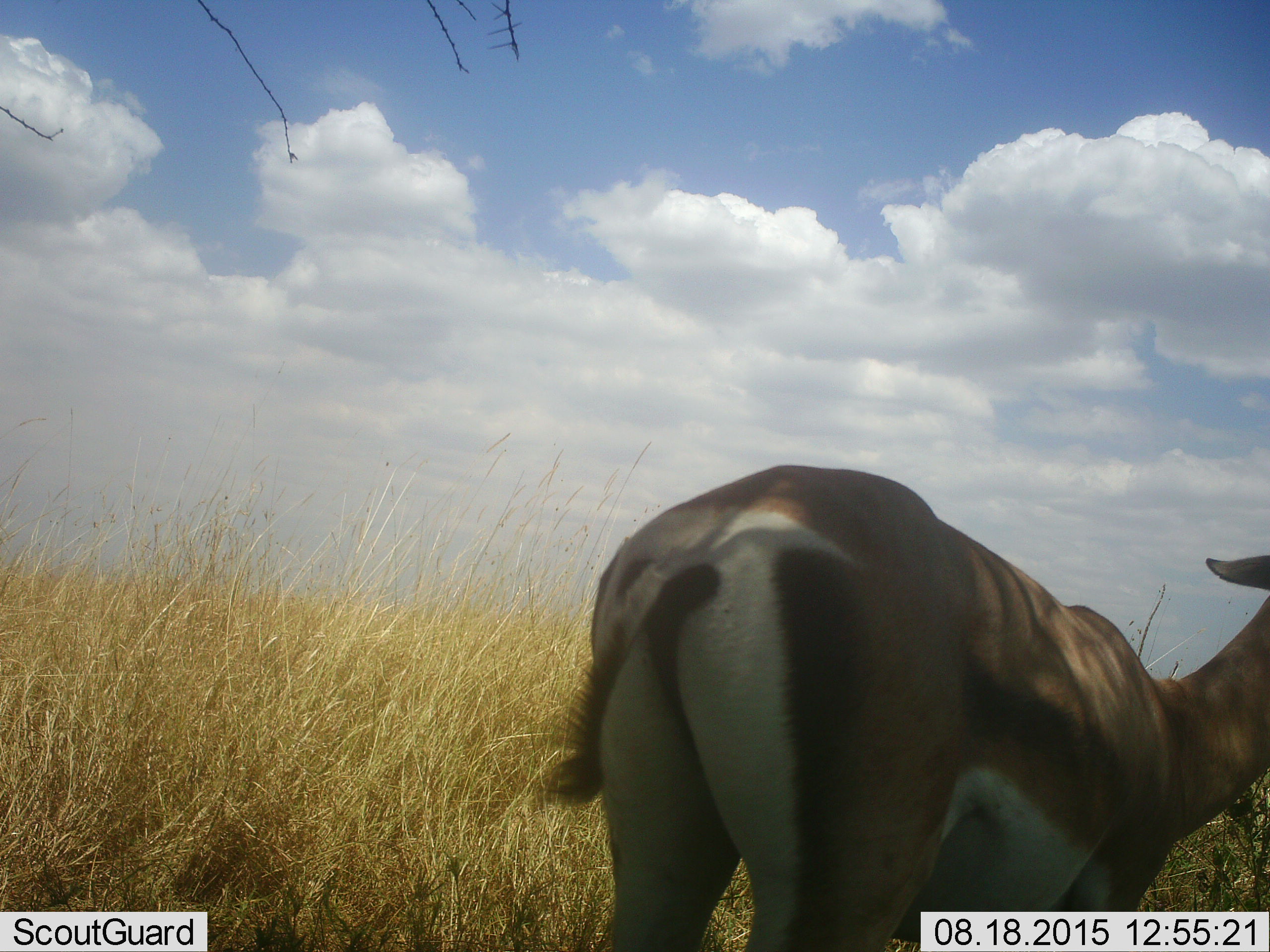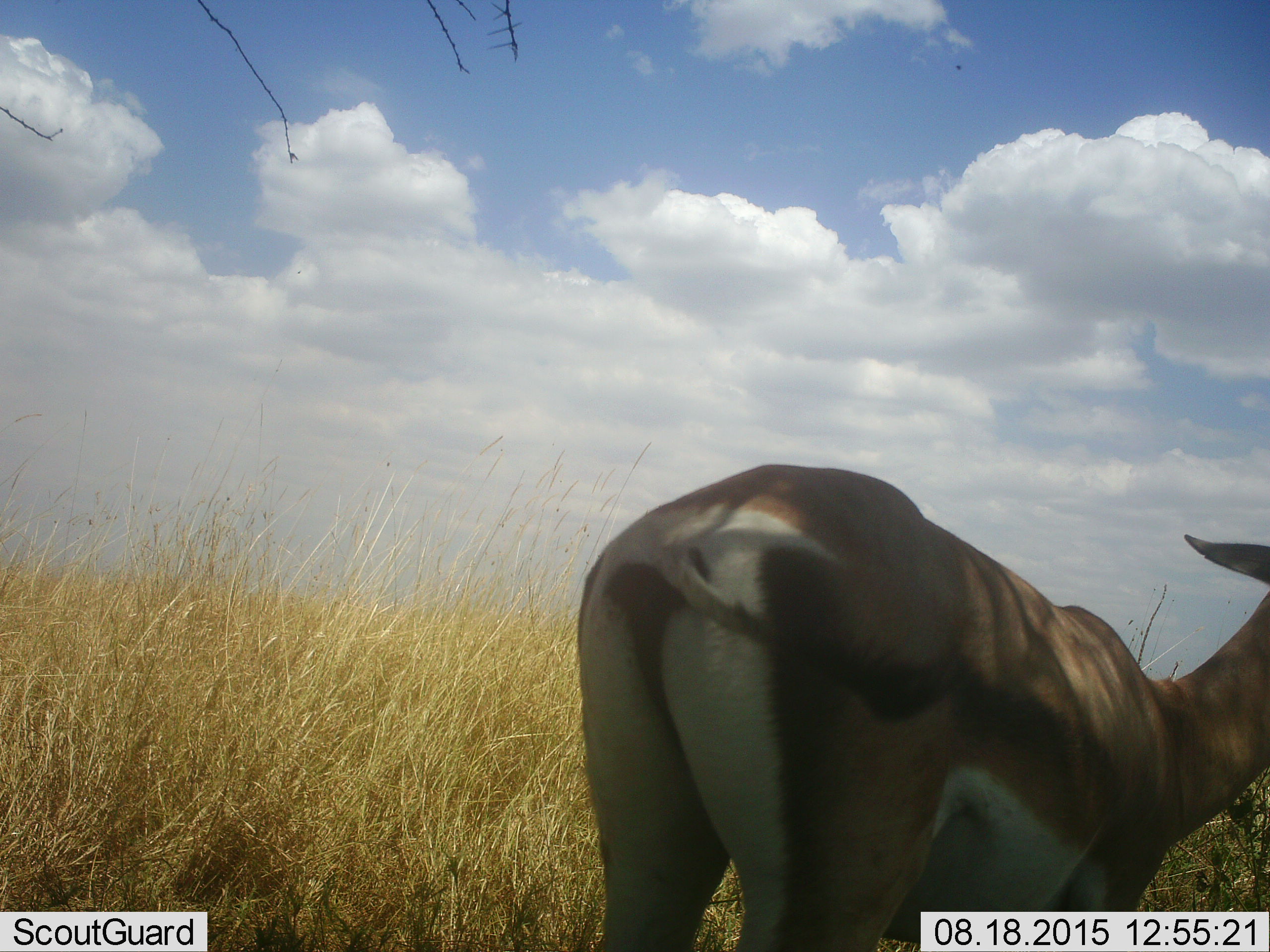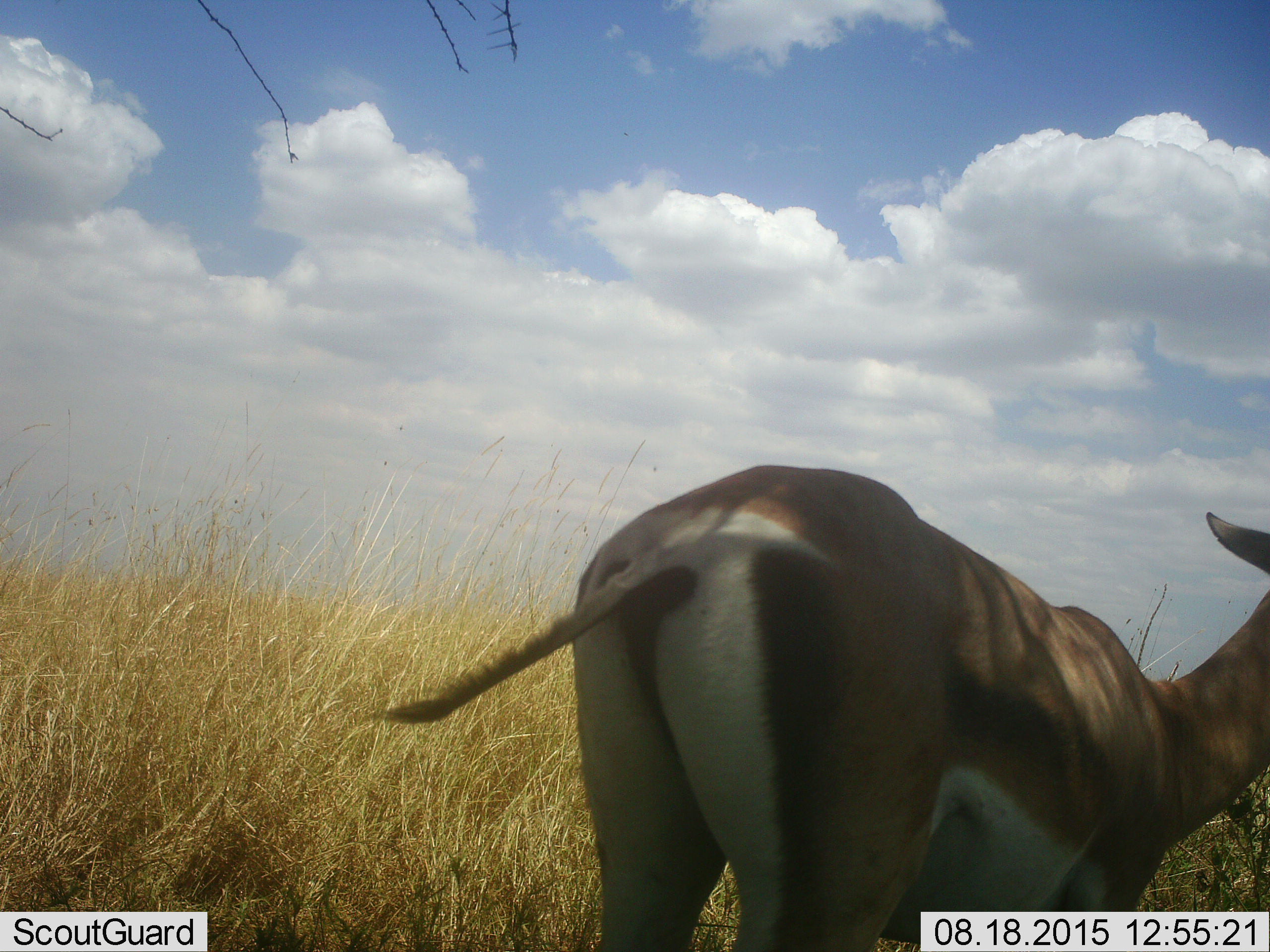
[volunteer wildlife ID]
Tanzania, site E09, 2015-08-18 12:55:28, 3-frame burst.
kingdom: Animalia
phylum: Chordata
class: Mammalia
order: Artiodactyla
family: Bovidae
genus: Eudorcas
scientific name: Eudorcas thomsonii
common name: thomson's gazelle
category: gazellethomsons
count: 1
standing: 75%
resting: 12%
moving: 12%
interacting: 0%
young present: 0%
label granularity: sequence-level